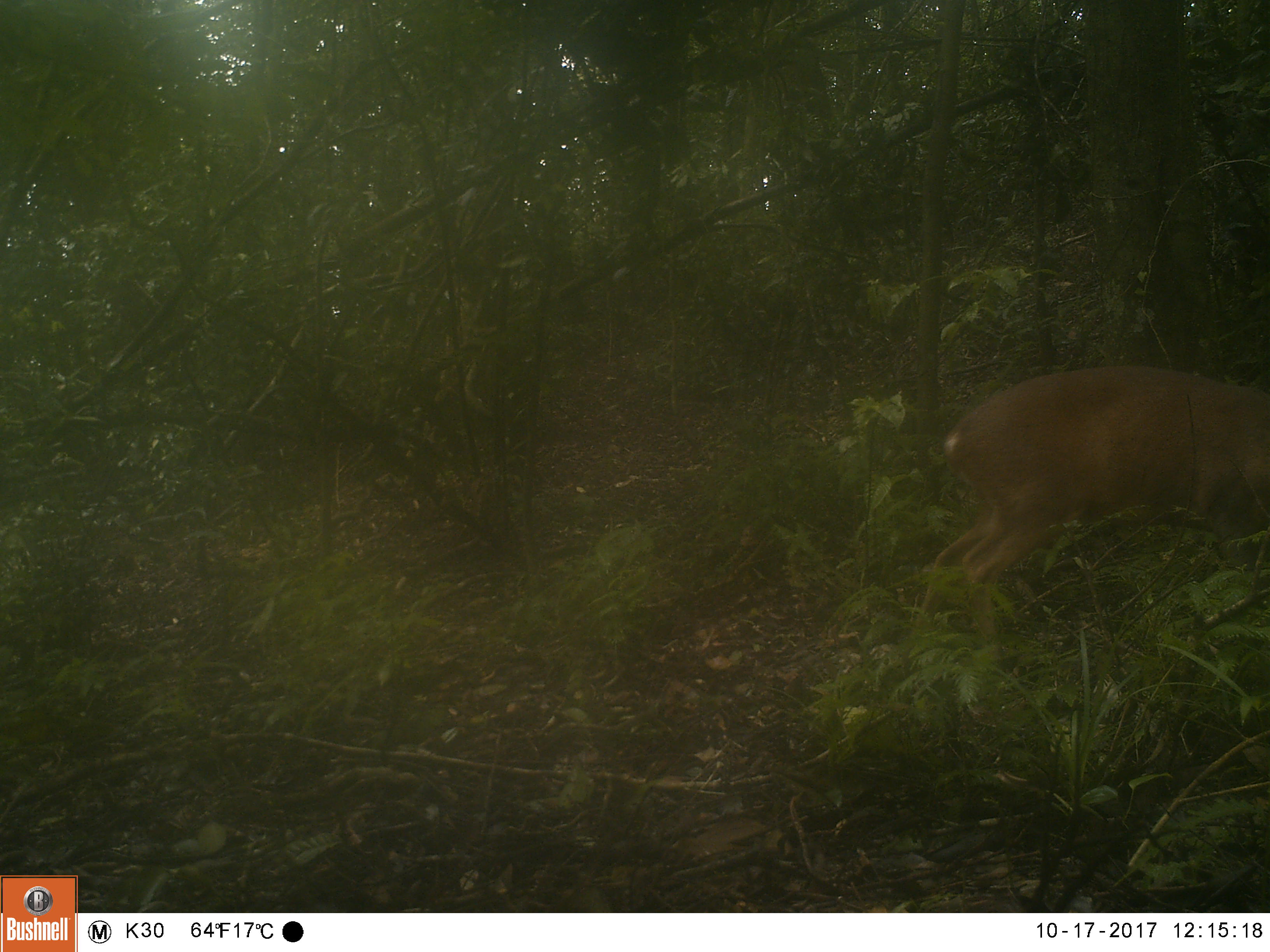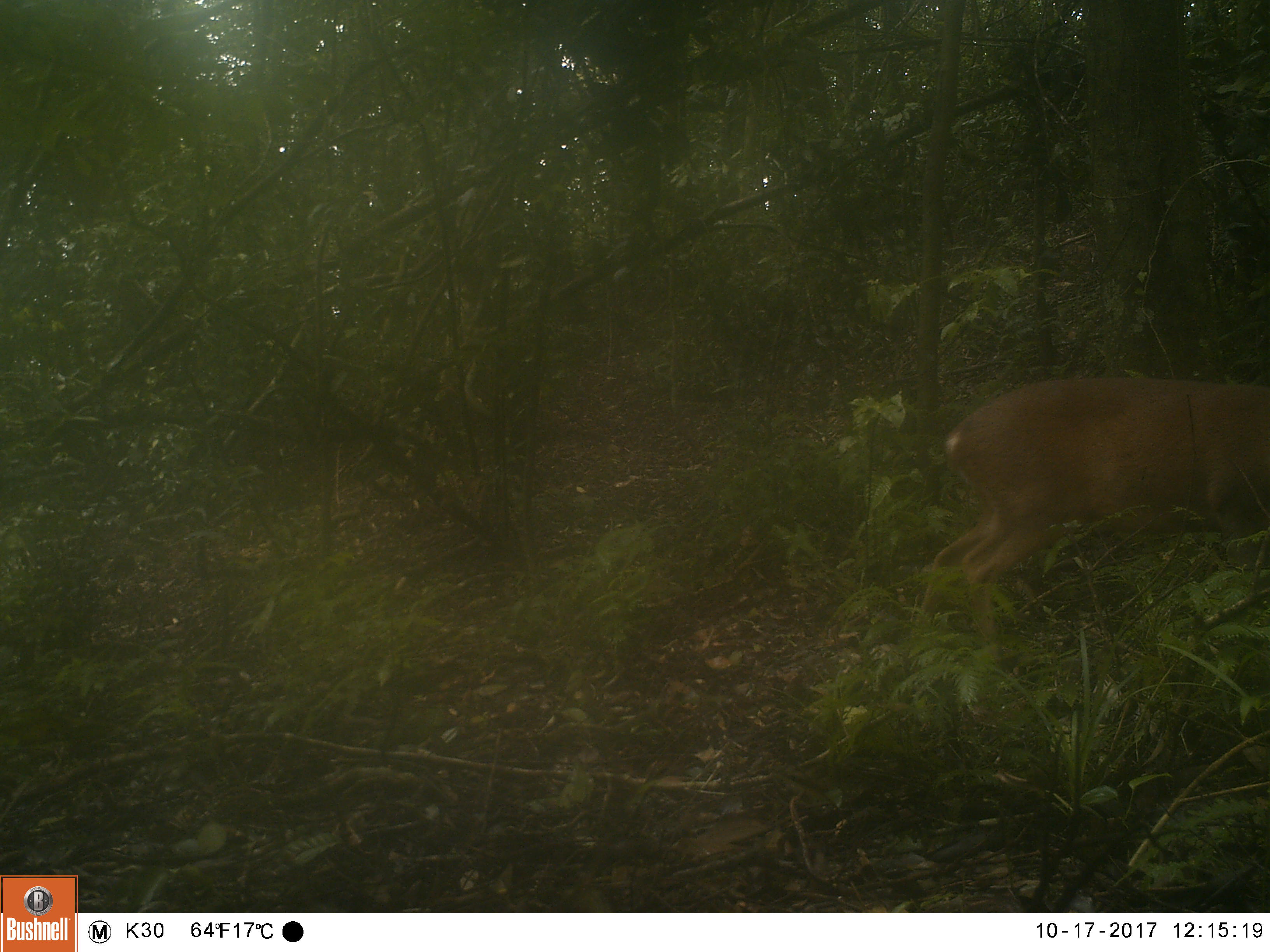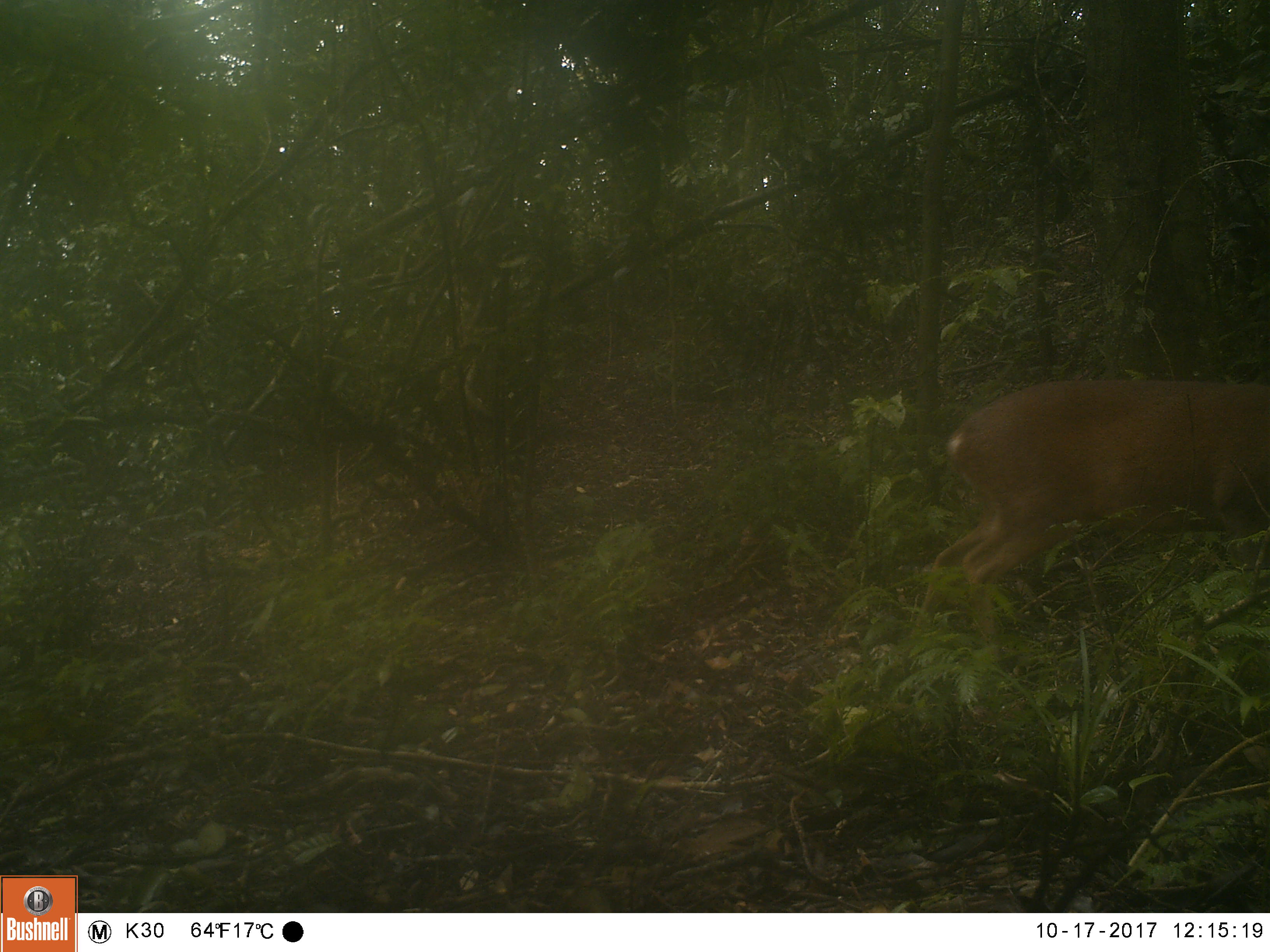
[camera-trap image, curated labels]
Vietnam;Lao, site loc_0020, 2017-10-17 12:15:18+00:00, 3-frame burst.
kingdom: Animalia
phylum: Chordata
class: Mammalia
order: Artiodactyla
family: Cervidae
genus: Muntiacus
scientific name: Muntiacus vuquangensis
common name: large-antlered muntjac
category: large antlered muntjac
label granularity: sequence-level